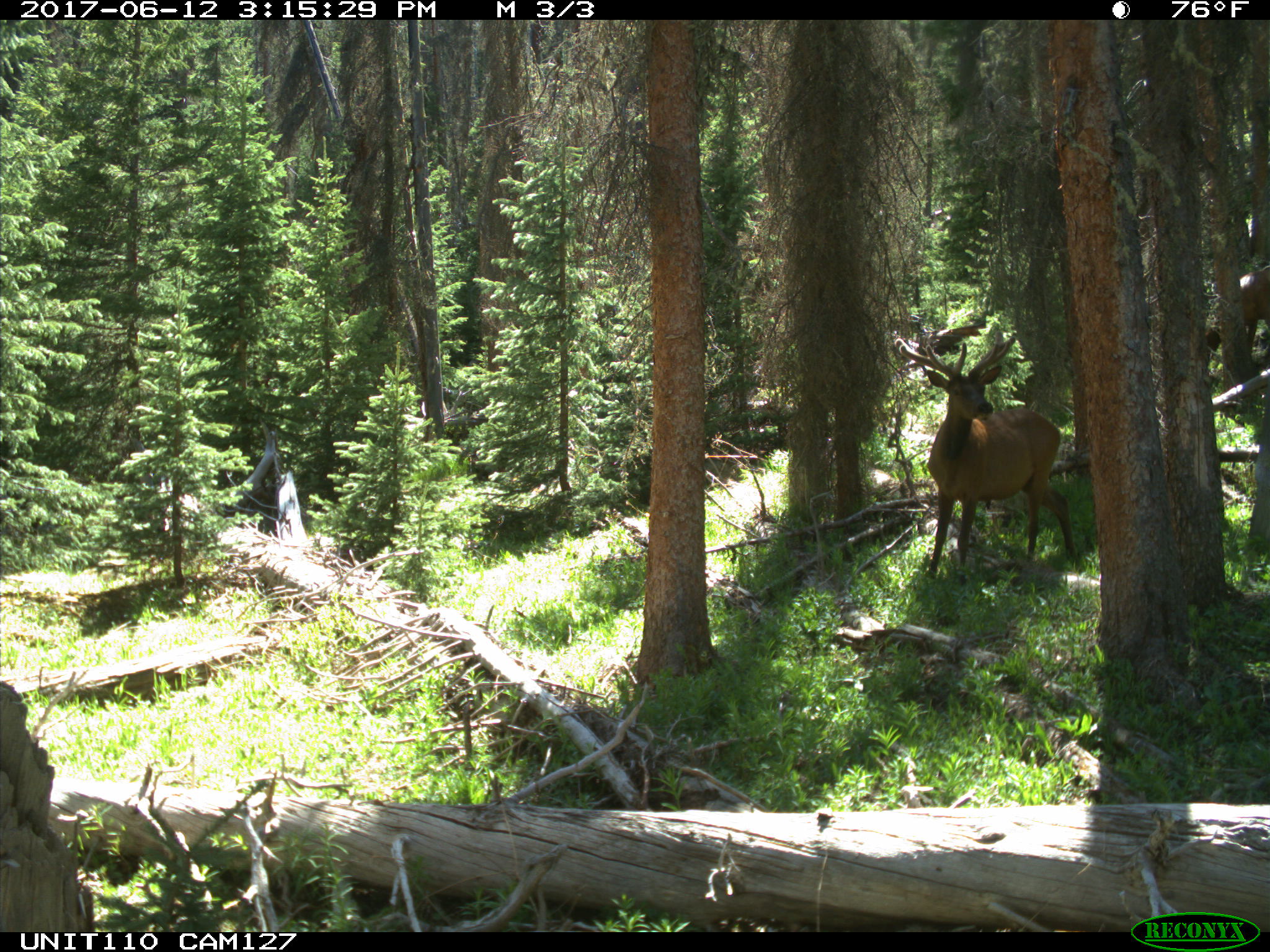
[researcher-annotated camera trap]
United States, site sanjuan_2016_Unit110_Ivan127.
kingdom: Animalia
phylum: Chordata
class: Mammalia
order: Artiodactyla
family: Cervidae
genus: Cervus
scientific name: Cervus elaphus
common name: red deer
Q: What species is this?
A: Cervus elaphus (red deer).